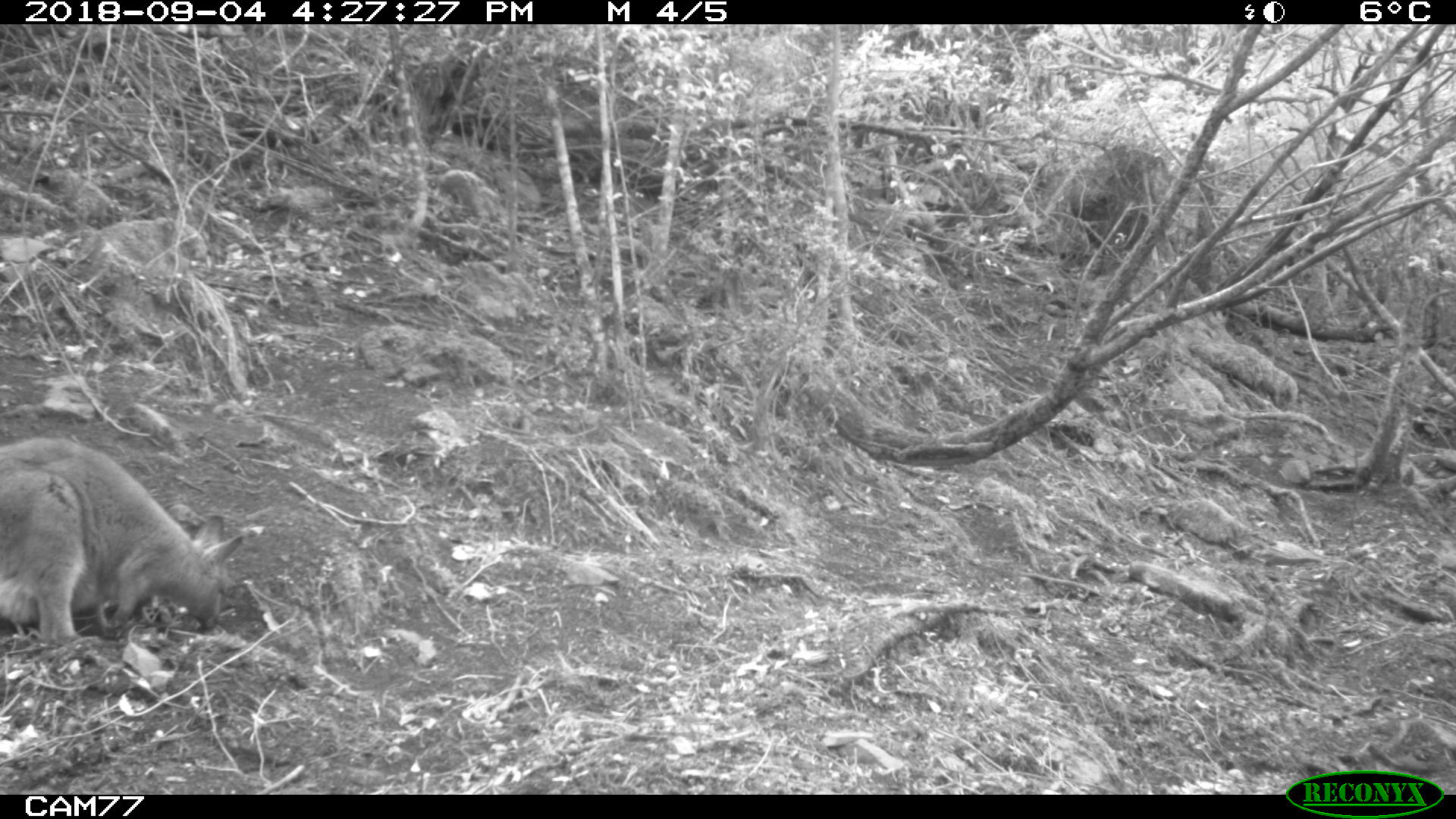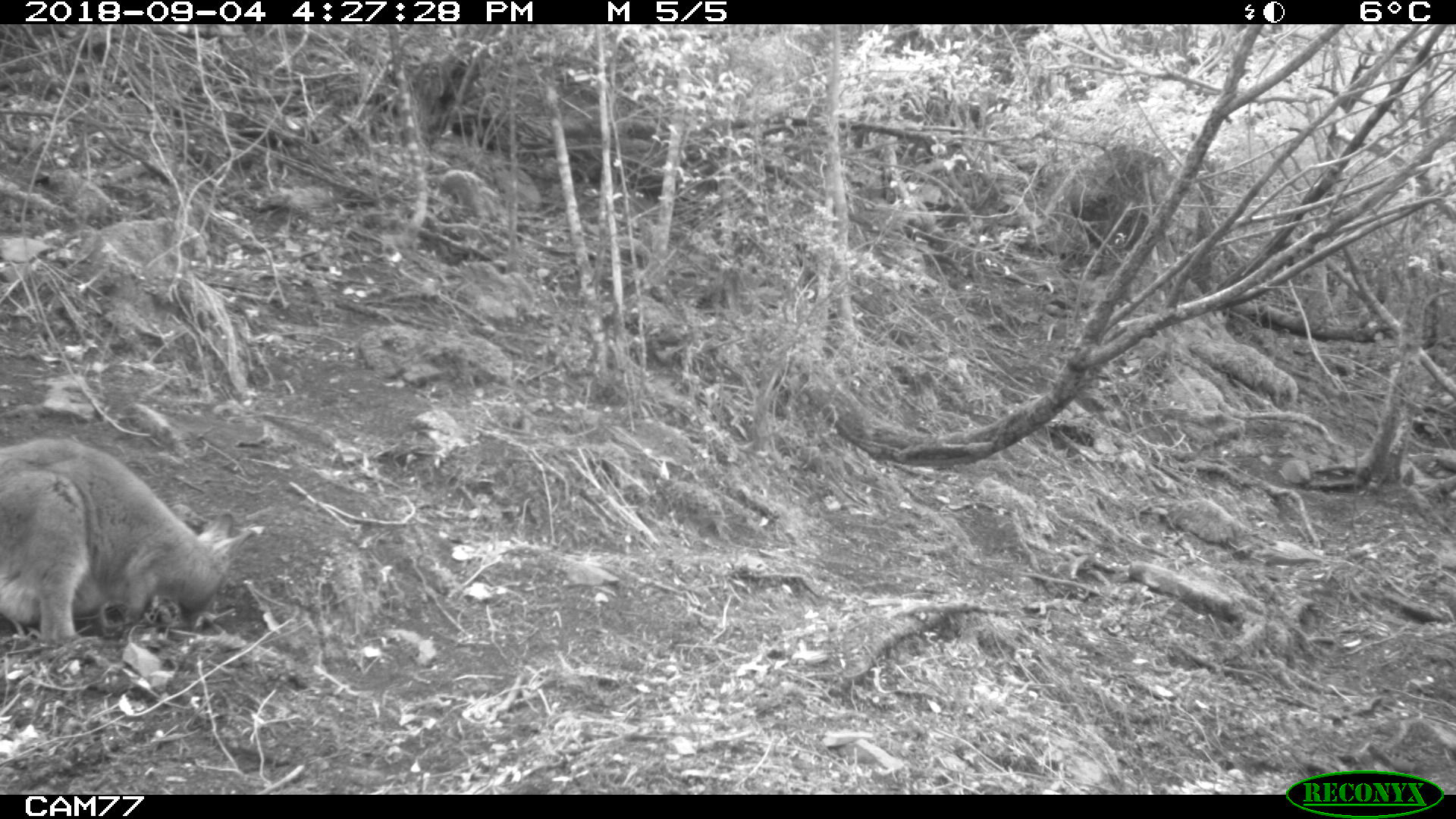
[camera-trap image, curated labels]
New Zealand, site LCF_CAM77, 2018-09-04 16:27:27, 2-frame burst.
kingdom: Animalia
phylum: Chordata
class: Mammalia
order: Diprotodontia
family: Macropodidae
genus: Notamacropus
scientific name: Notamacropus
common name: wallaby